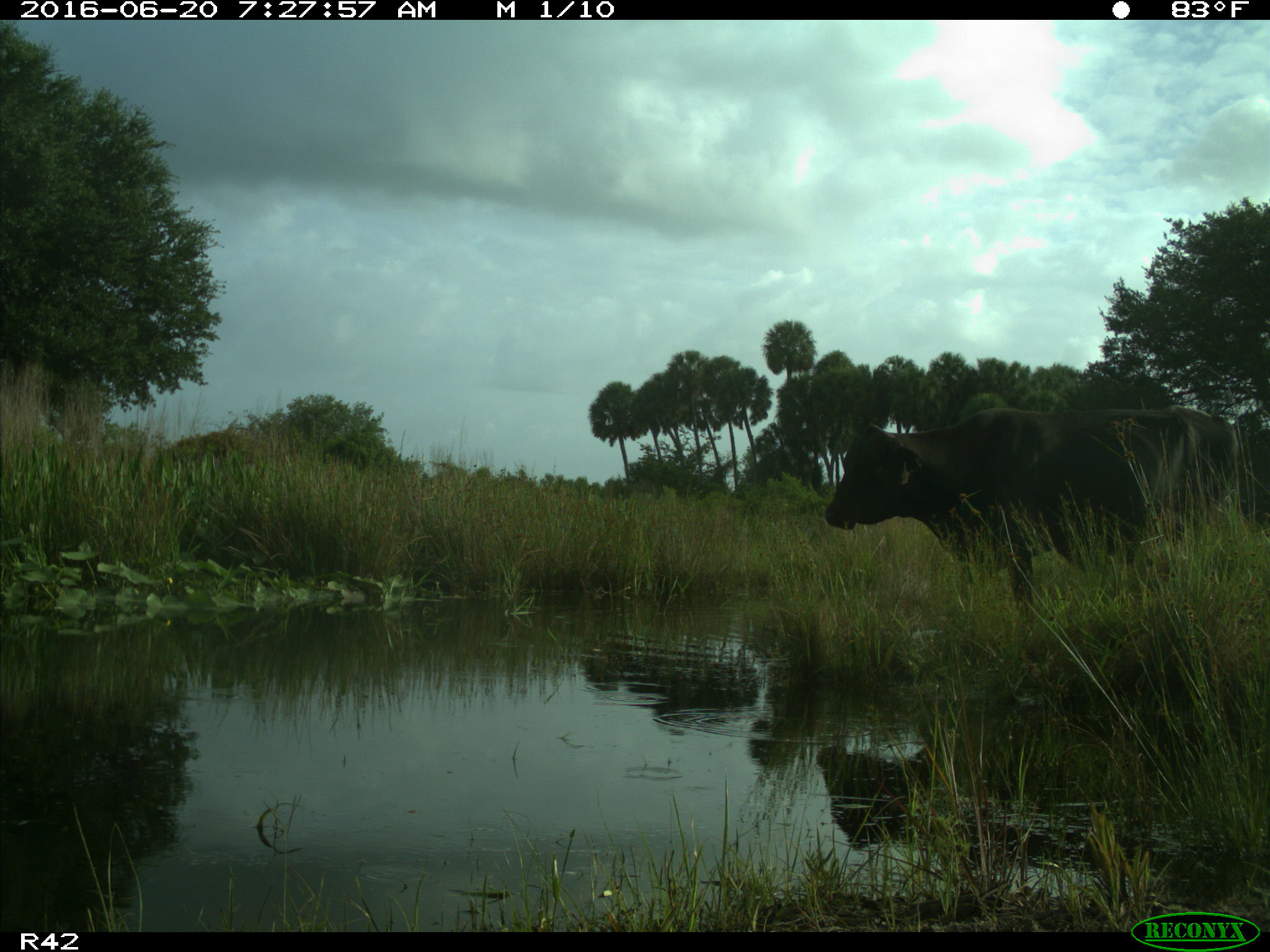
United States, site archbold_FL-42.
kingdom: Animalia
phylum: Chordata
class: Mammalia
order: Artiodactyla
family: Bovidae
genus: Bos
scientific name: Bos taurus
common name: domestic cow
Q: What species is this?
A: Bos taurus (domestic cow).